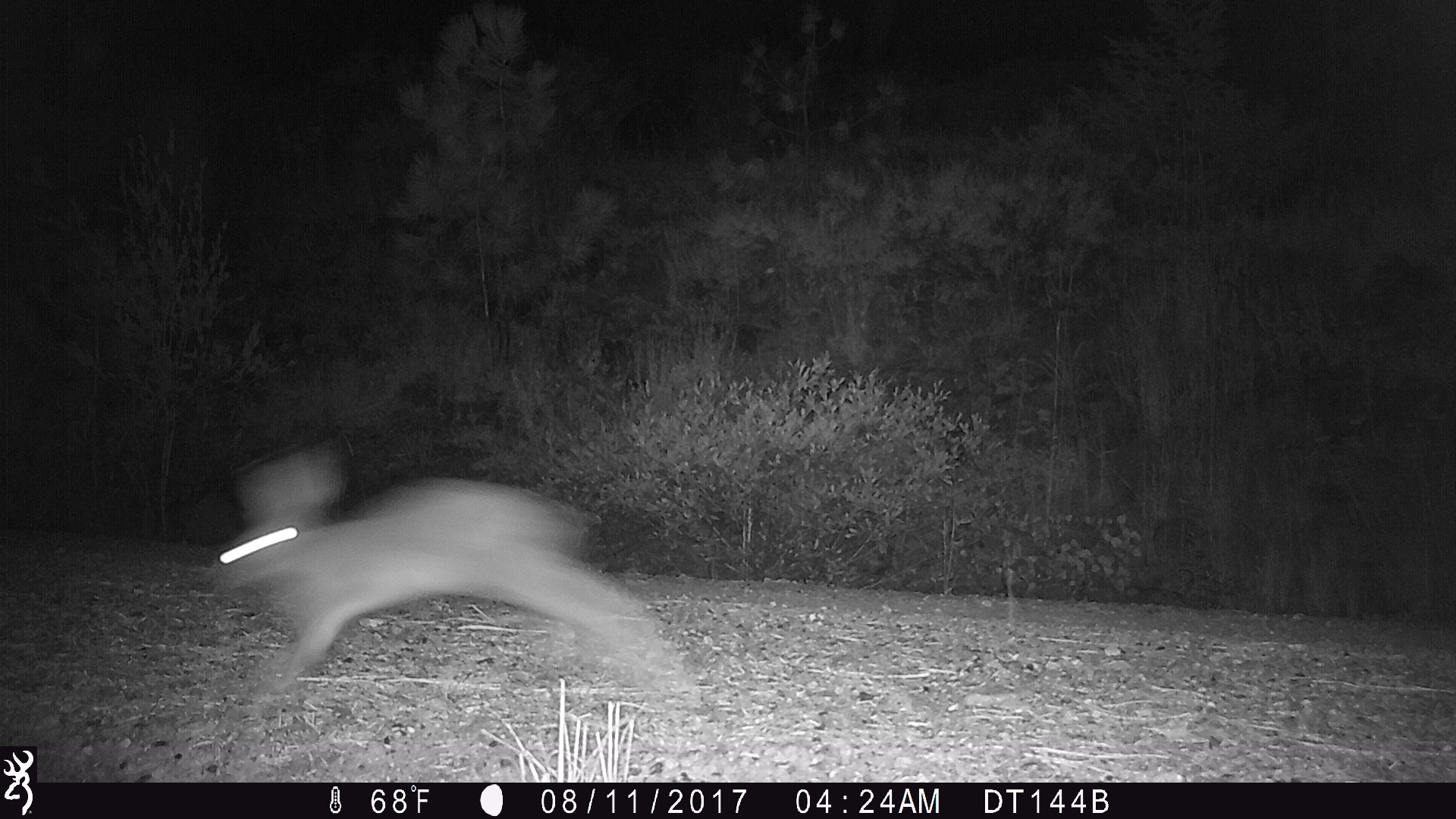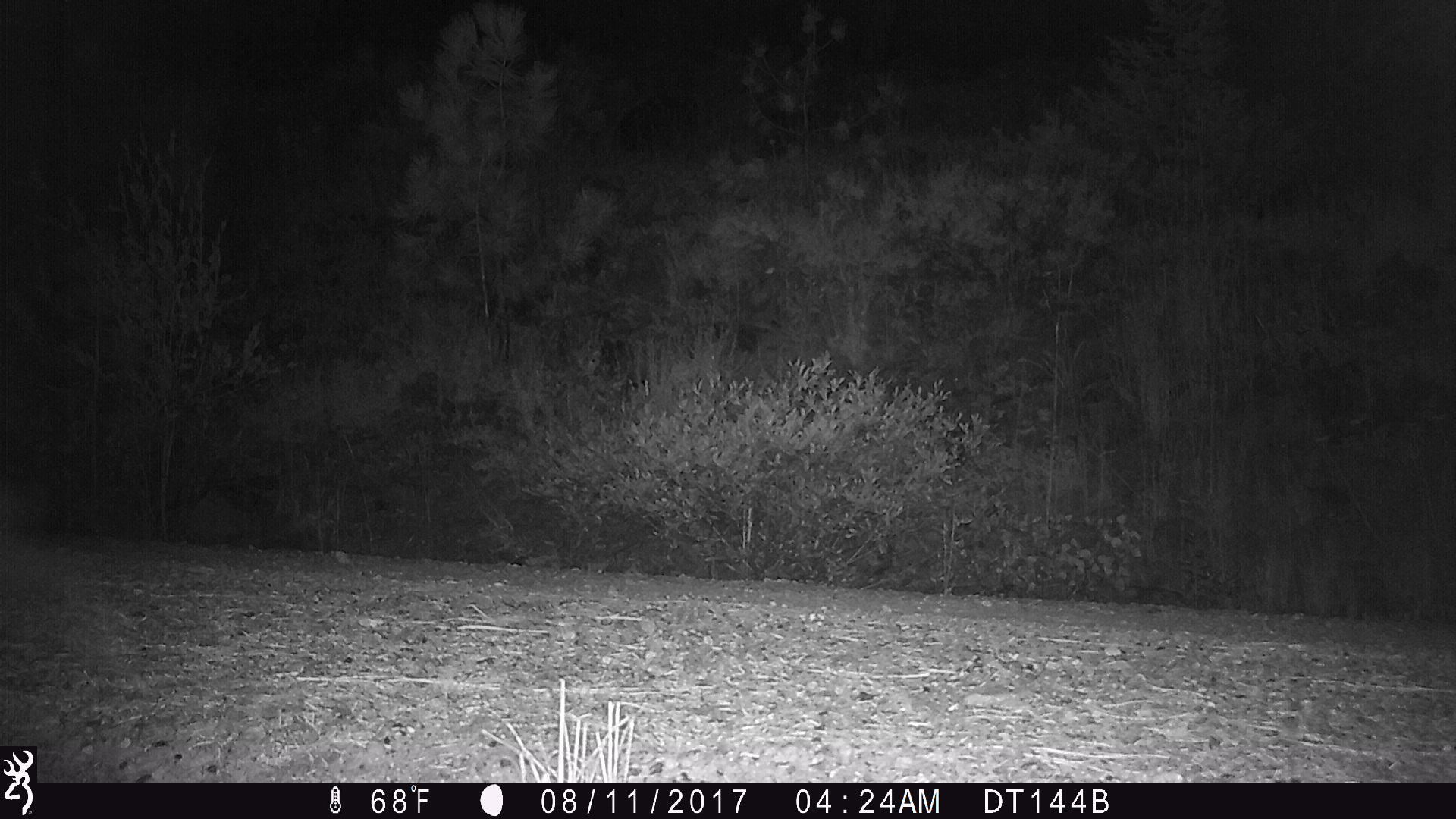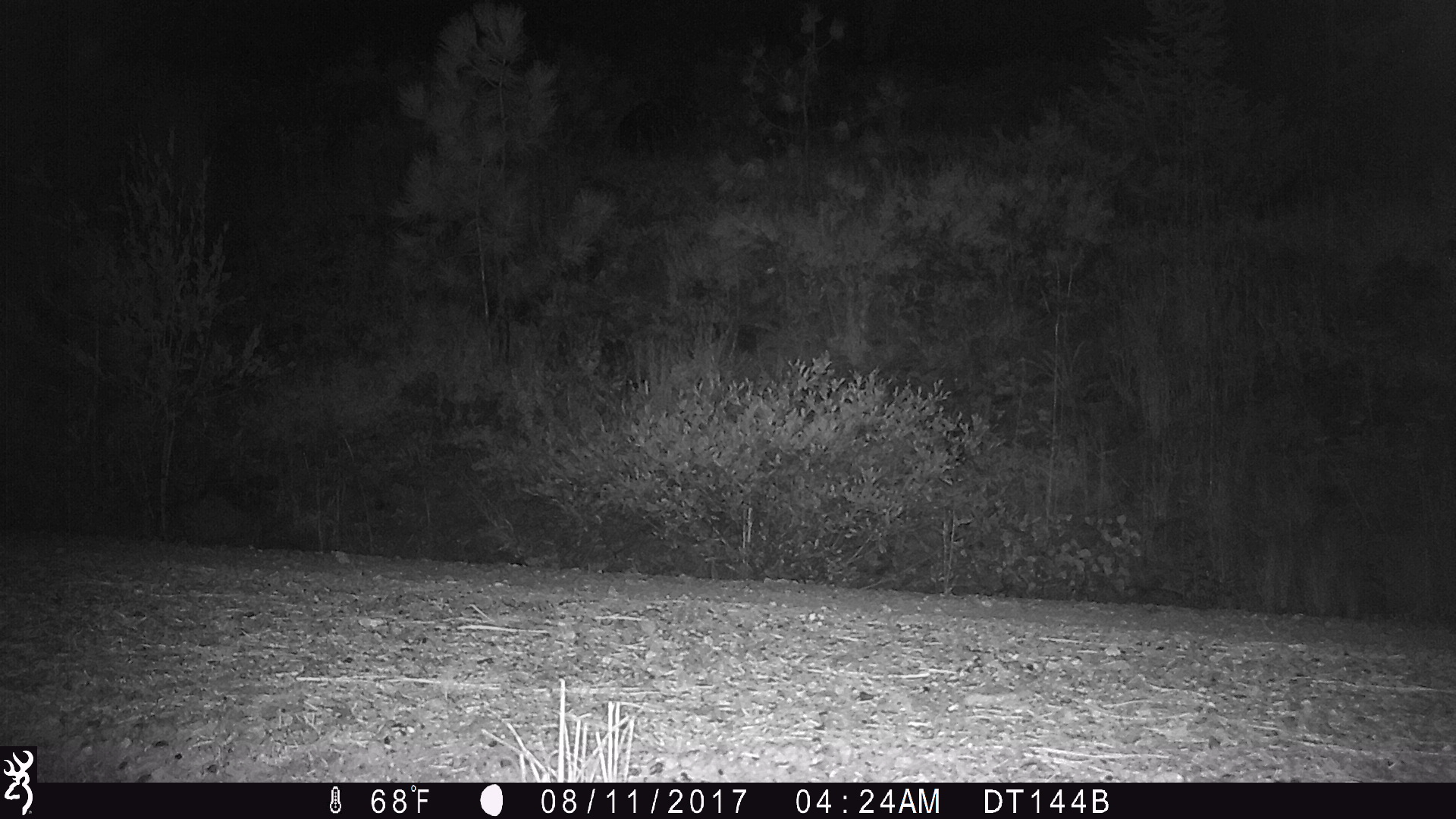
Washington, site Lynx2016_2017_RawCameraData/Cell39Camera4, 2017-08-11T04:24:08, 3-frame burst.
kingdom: Animalia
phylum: Chordata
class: Mammalia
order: Lagomorpha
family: Leporidae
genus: Lepus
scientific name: Lepus americanus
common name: snowshoe hare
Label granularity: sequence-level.